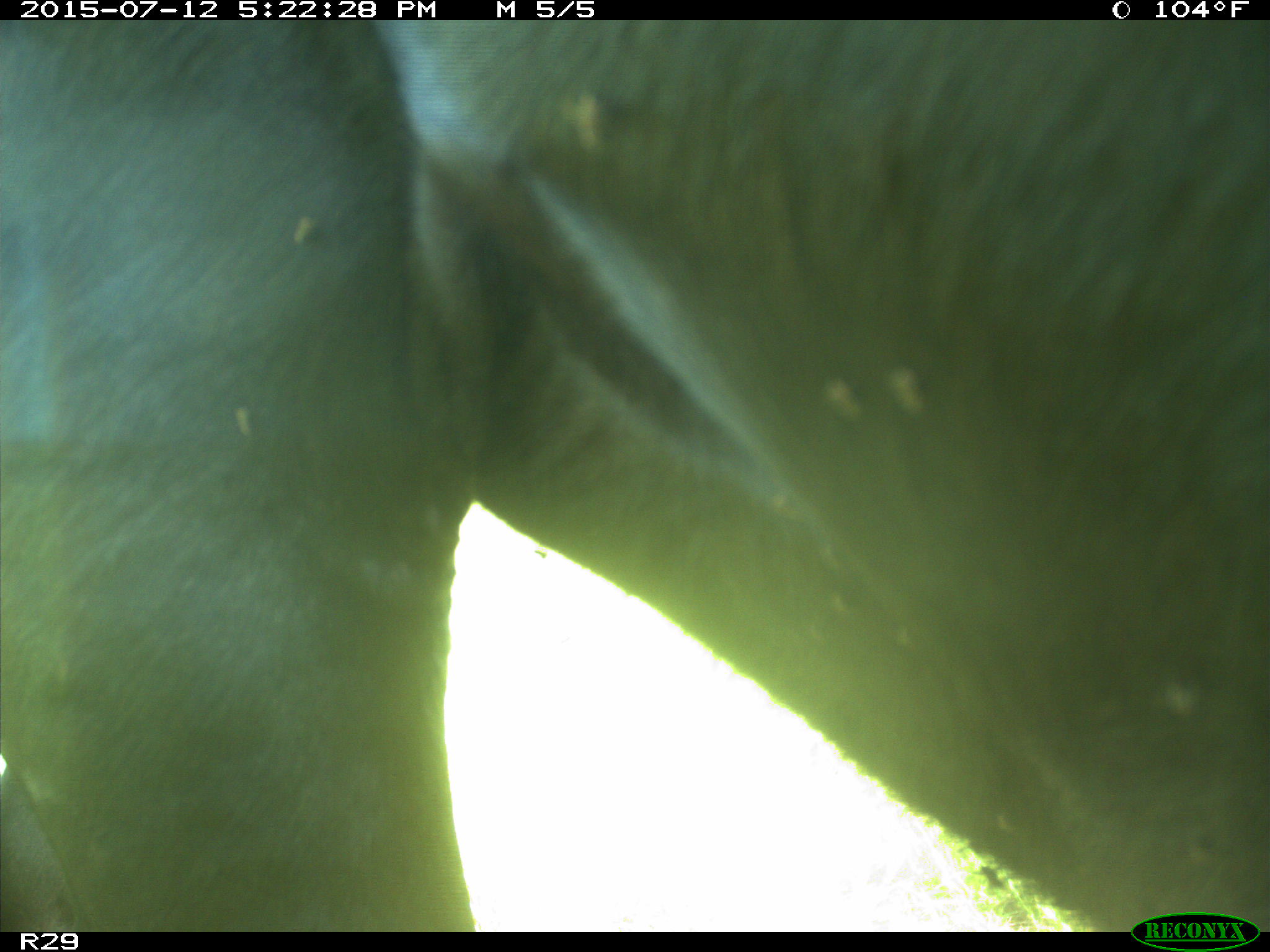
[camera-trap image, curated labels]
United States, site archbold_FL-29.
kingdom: Animalia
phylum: Chordata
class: Mammalia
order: Artiodactyla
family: Bovidae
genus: Bos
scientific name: Bos taurus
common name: domestic cow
Bos taurus (domestic cow).